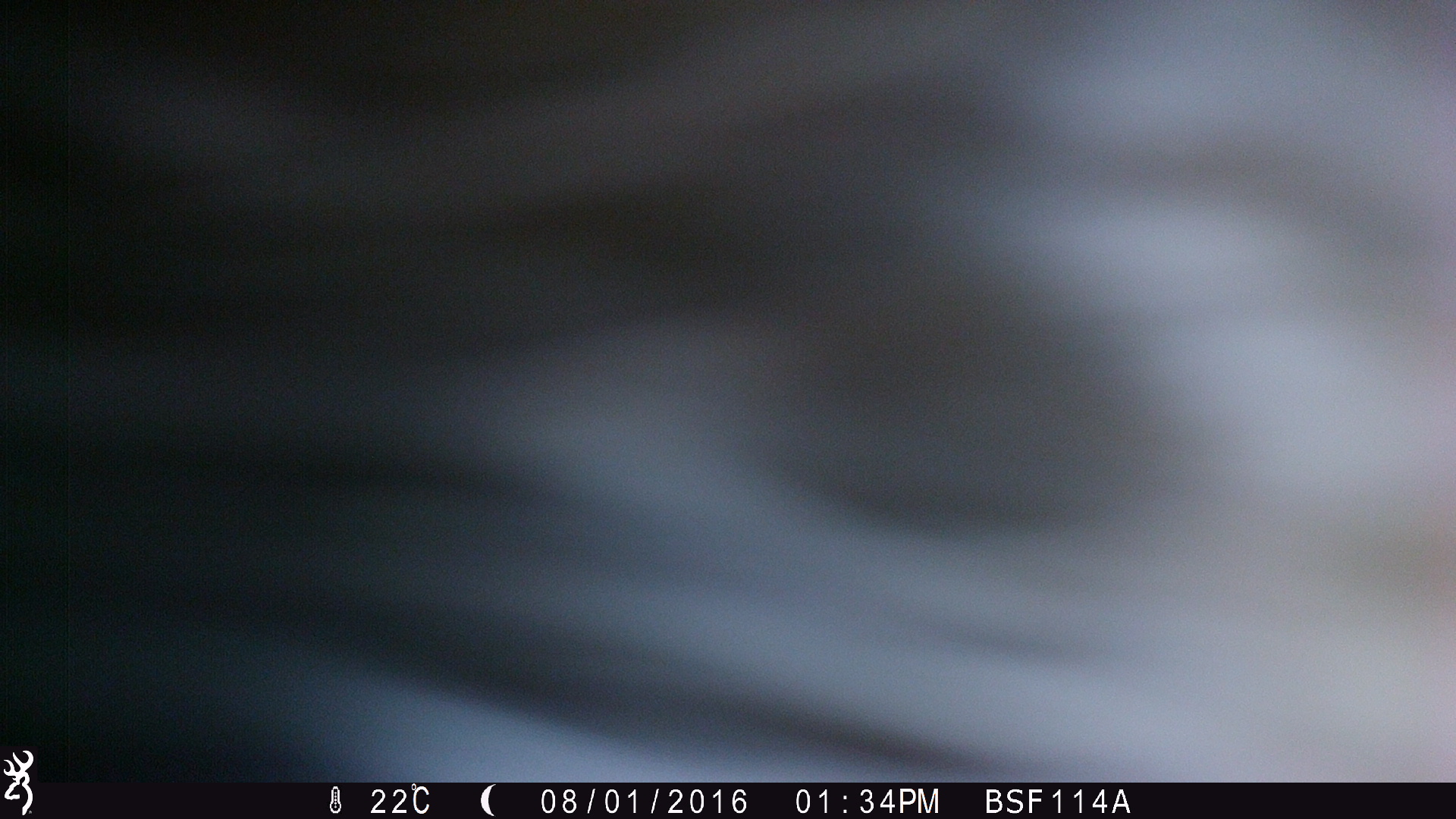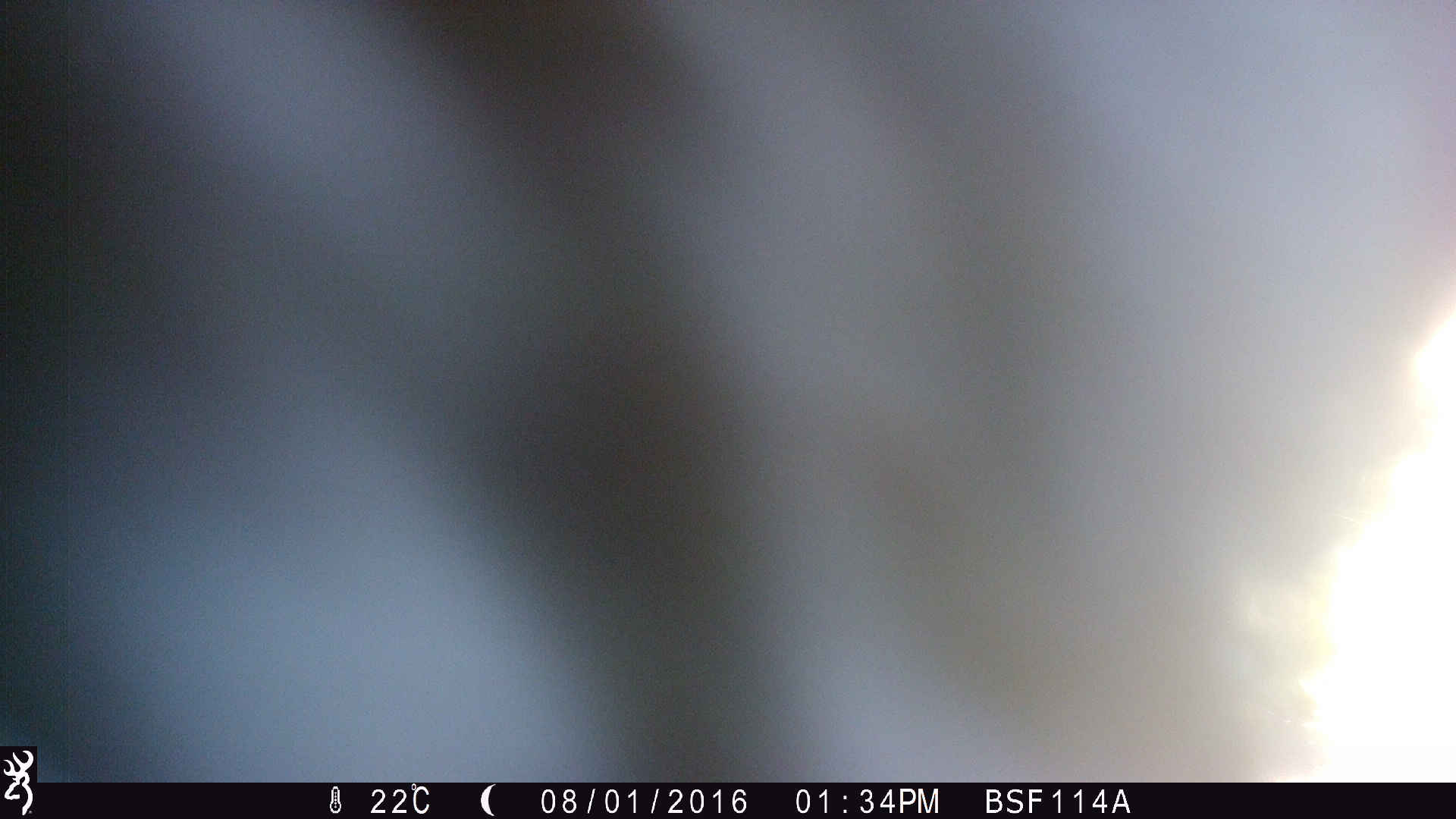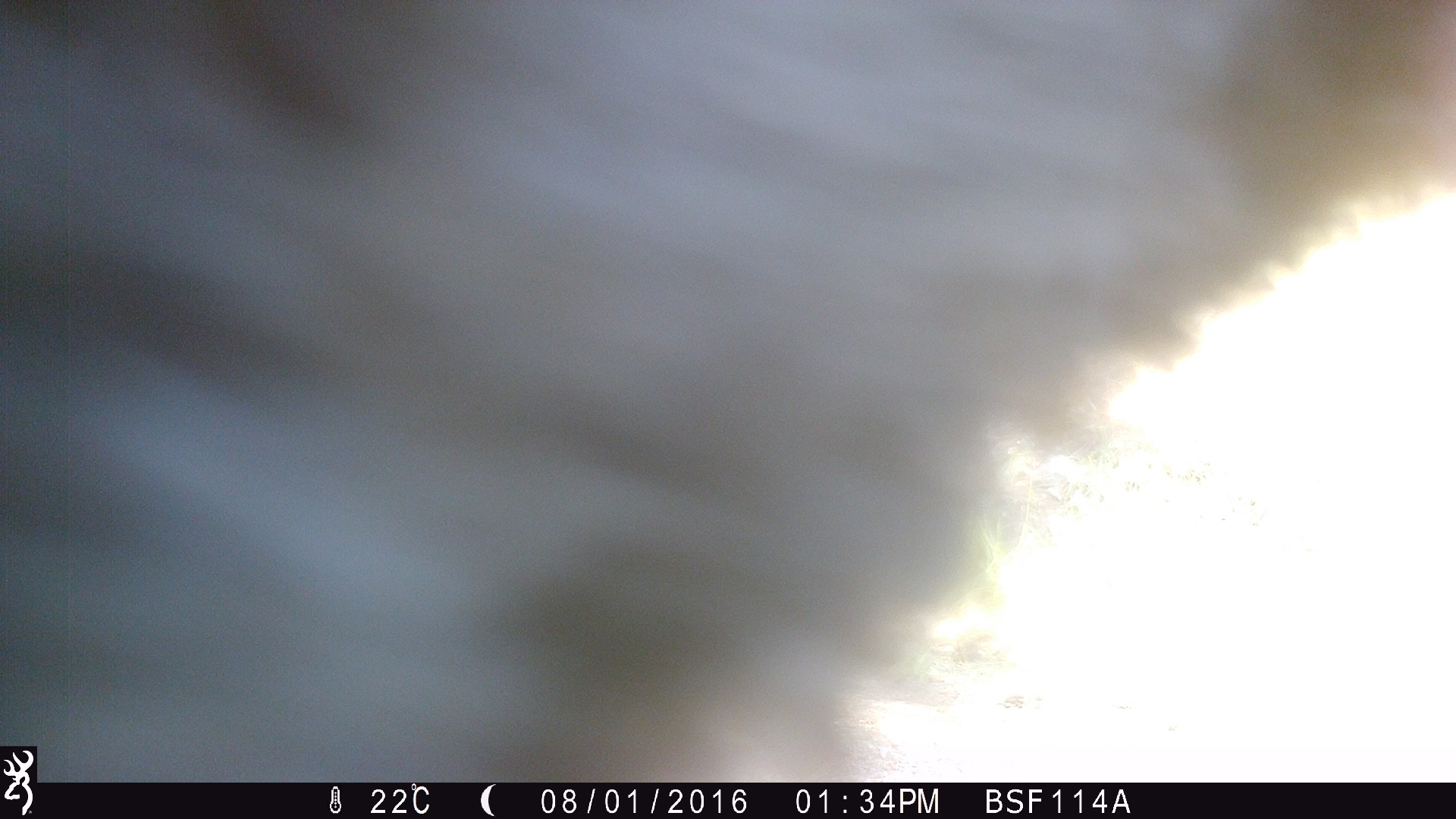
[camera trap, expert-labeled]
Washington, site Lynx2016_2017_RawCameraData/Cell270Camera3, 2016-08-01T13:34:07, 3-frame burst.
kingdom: Animalia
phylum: Chordata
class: Mammalia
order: Artiodactyla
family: Bovidae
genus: Bos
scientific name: Bos taurus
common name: domestic cattle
Domestic cattle (Bos taurus). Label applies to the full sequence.